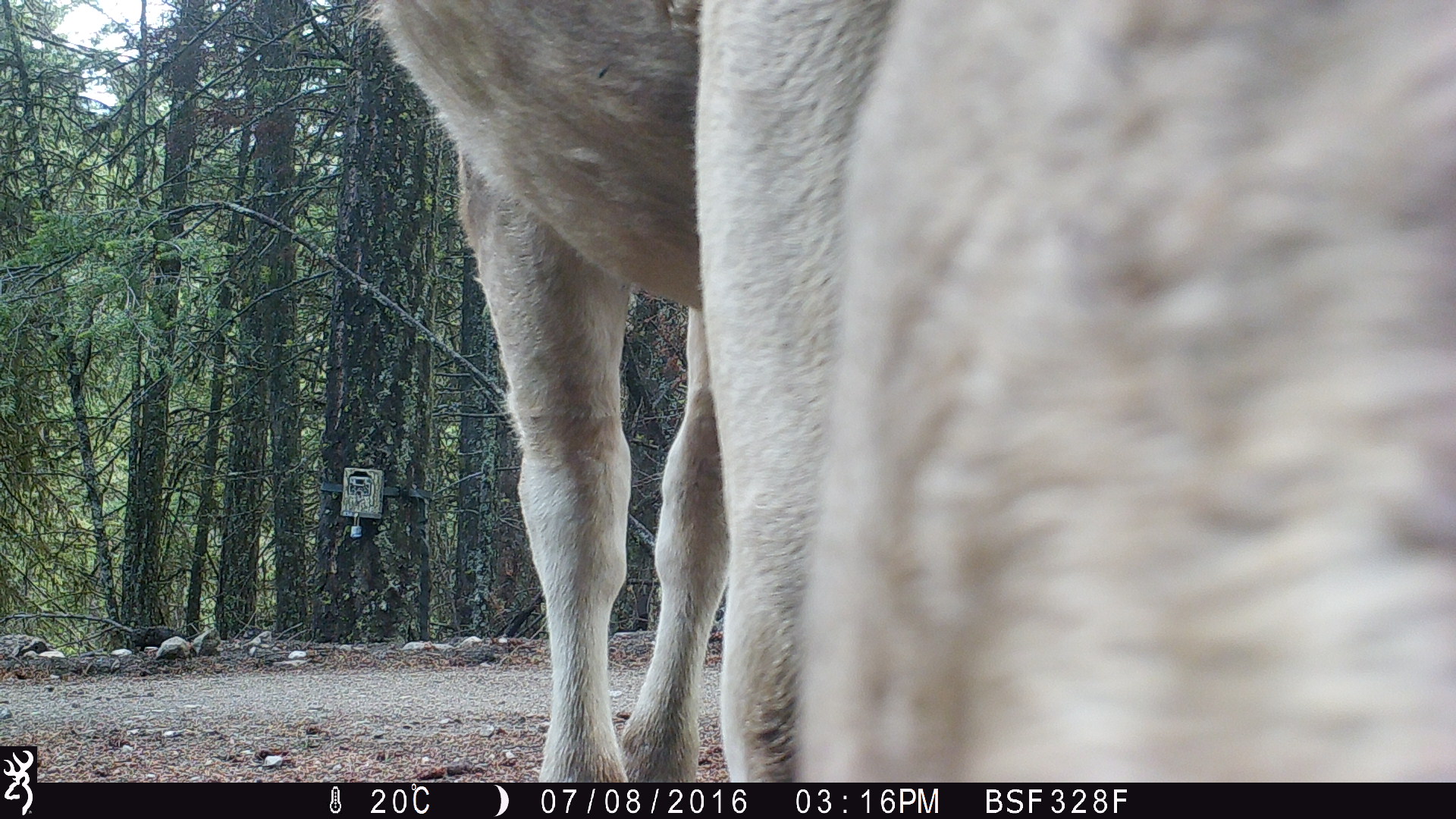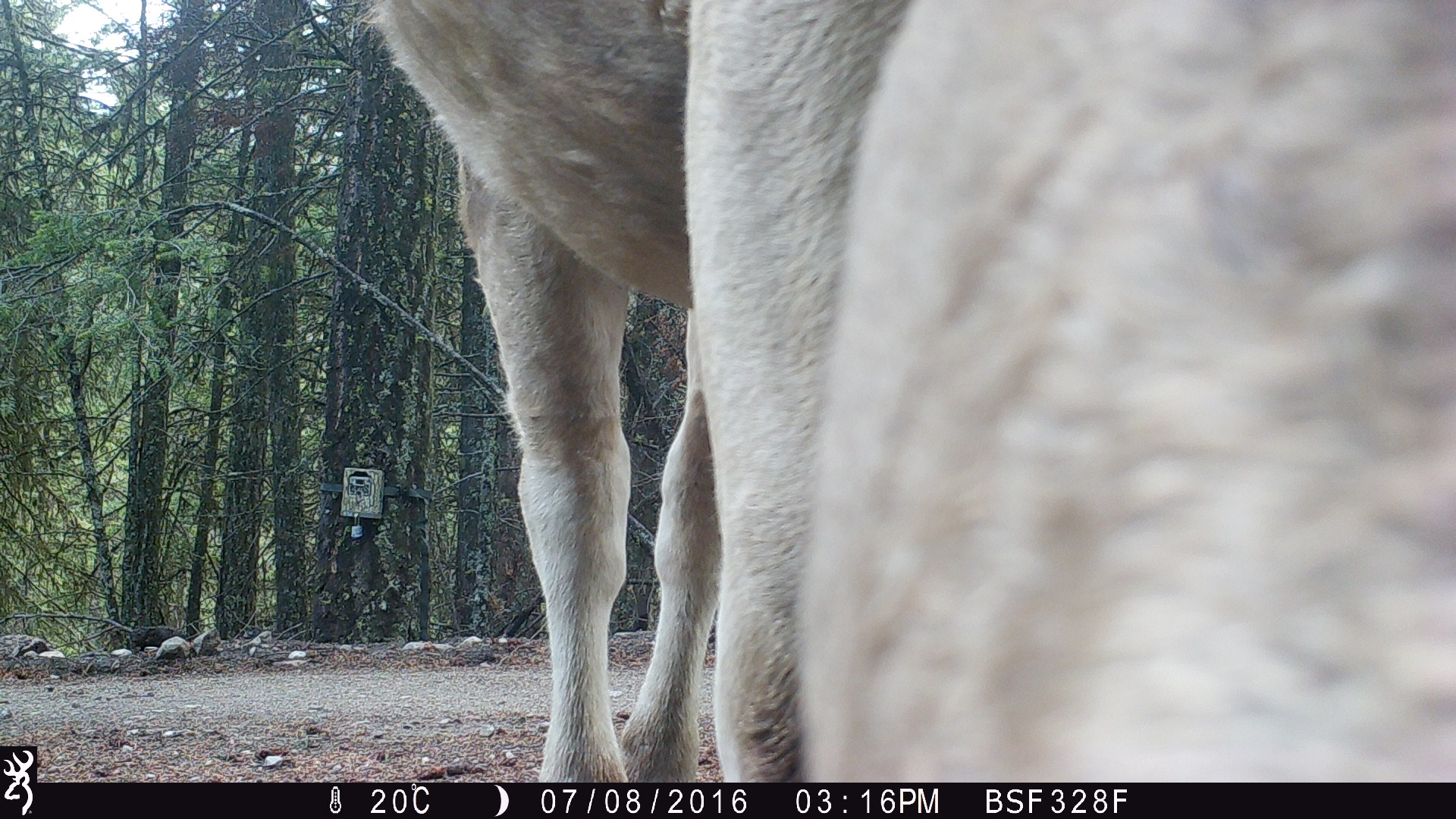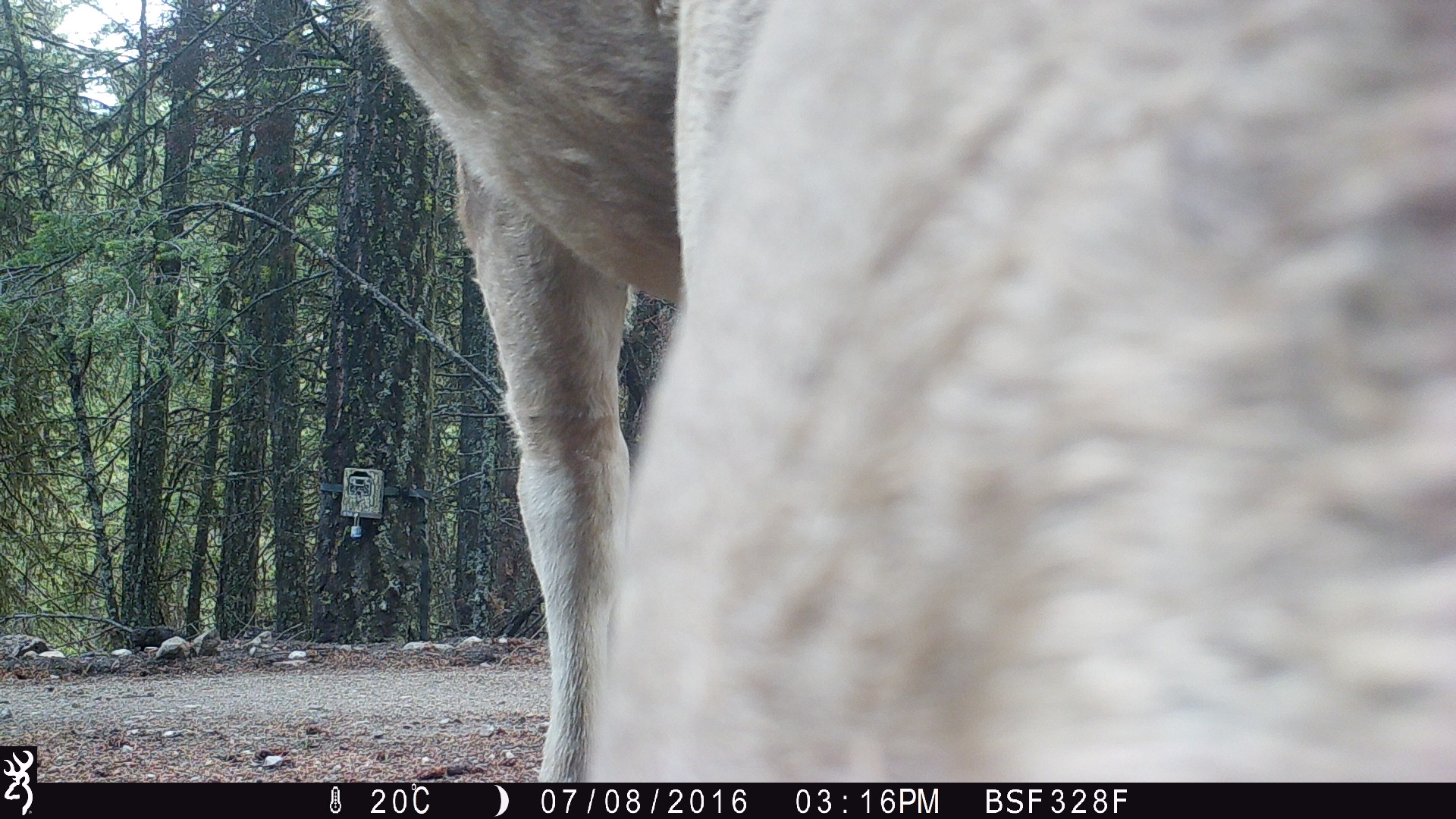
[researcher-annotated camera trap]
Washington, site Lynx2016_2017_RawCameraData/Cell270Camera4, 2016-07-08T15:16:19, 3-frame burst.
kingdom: Animalia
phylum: Chordata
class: Mammalia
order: Artiodactyla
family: Bovidae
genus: Bos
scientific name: Bos taurus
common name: domestic cattle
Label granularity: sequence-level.